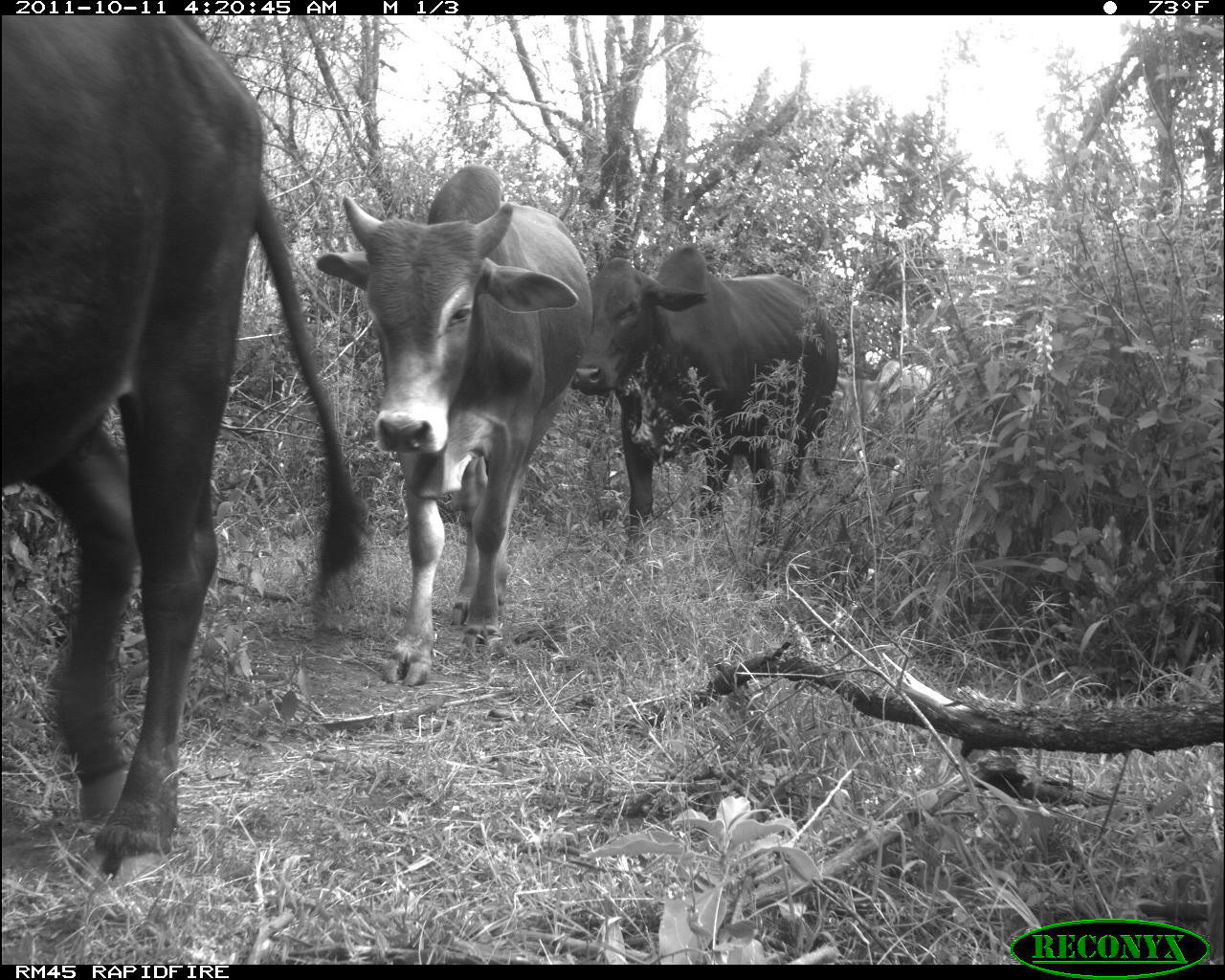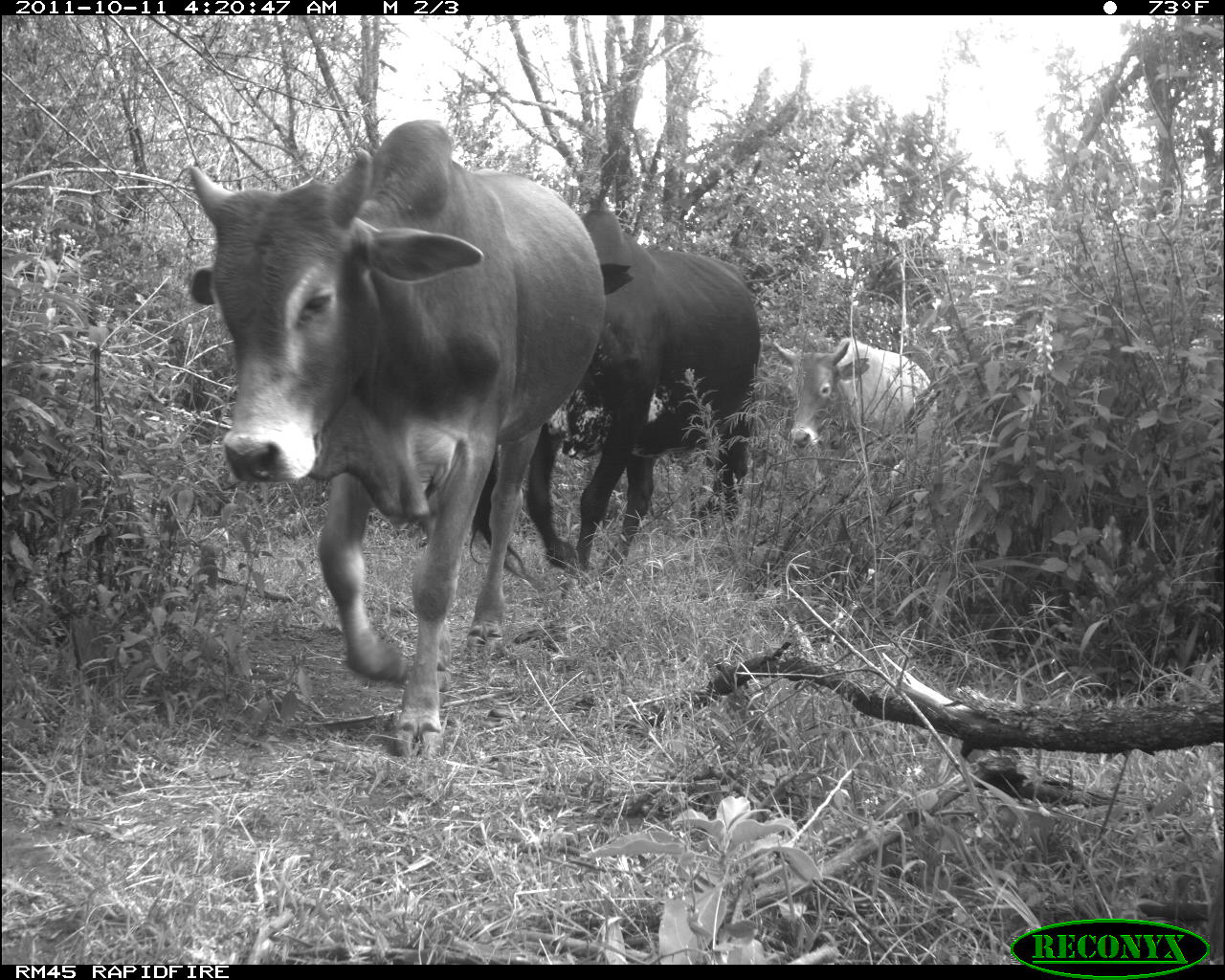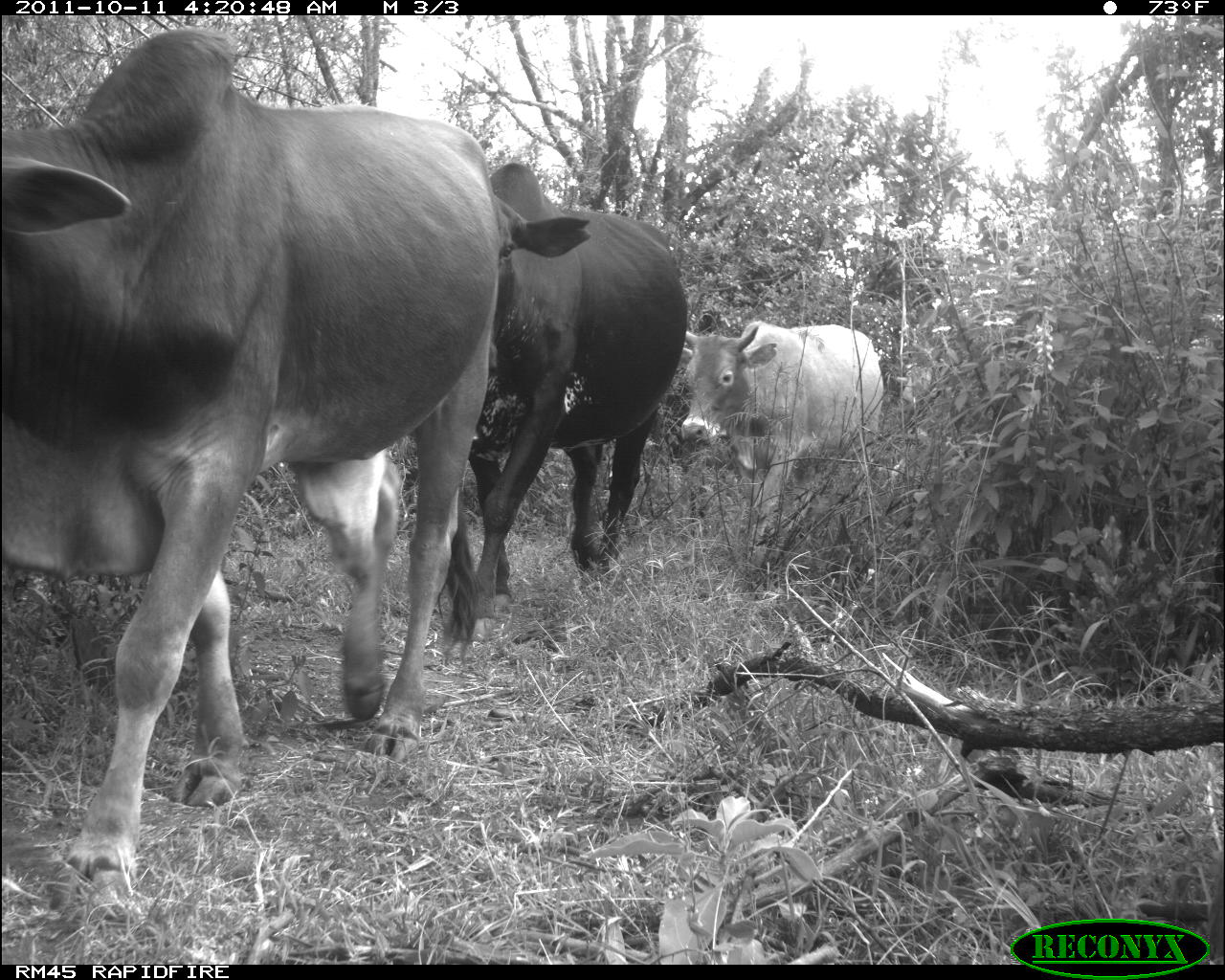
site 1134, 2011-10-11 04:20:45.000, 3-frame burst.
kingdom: Animalia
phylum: Chordata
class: Mammalia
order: Artiodactyla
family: Bovidae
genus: Bos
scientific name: Bos taurus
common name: domestic cattle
Bos taurus (domestic cattle), count 4.